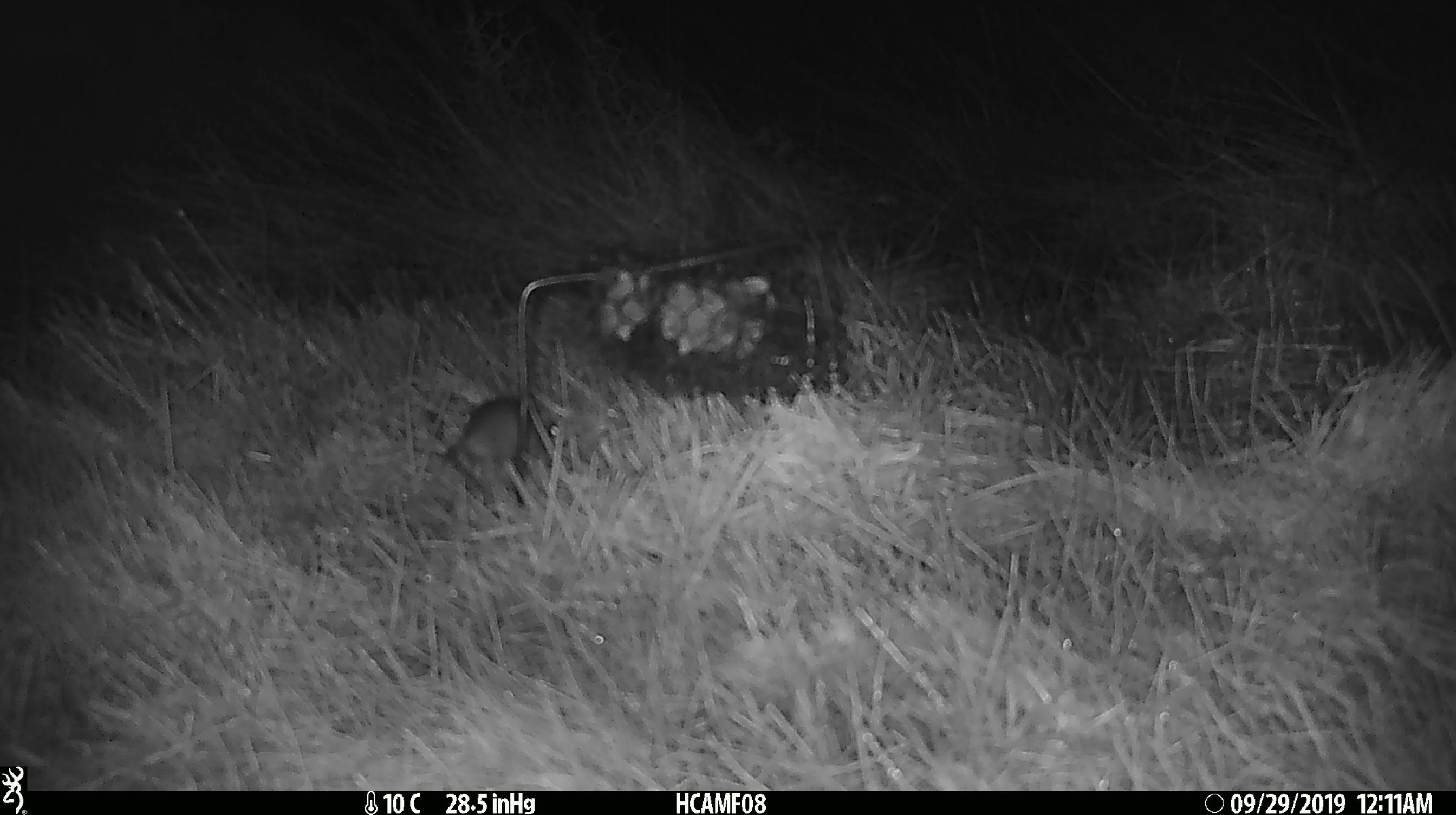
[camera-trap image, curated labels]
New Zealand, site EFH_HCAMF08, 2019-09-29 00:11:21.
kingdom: Animalia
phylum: Chordata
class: Mammalia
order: Rodentia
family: Muridae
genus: Mus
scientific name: Mus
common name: mouse